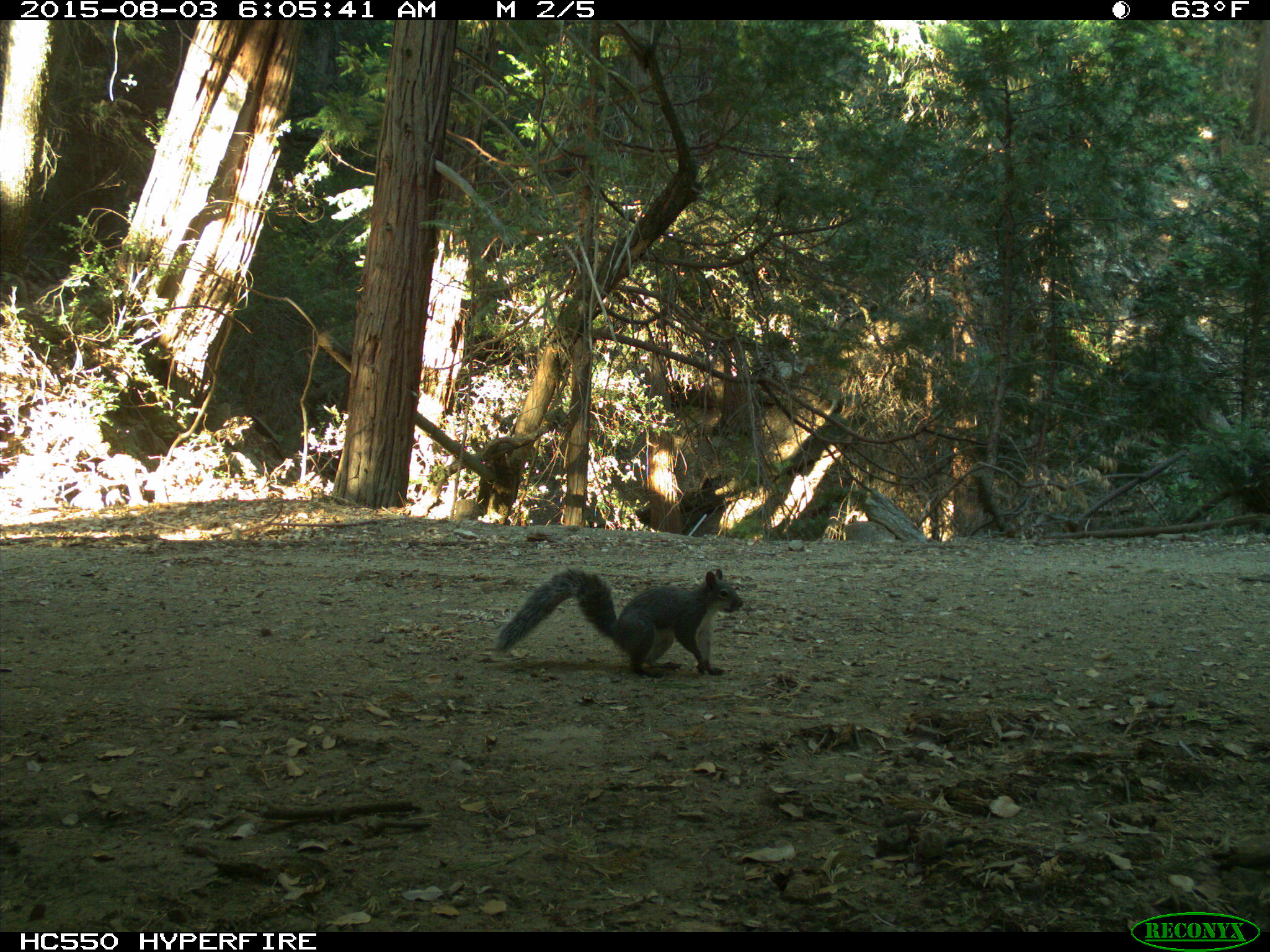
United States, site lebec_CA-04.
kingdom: Animalia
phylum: Chordata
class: Mammalia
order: Rodentia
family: Sciuridae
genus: Sciurus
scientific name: Sciurus carolinensis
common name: eastern gray squirrel